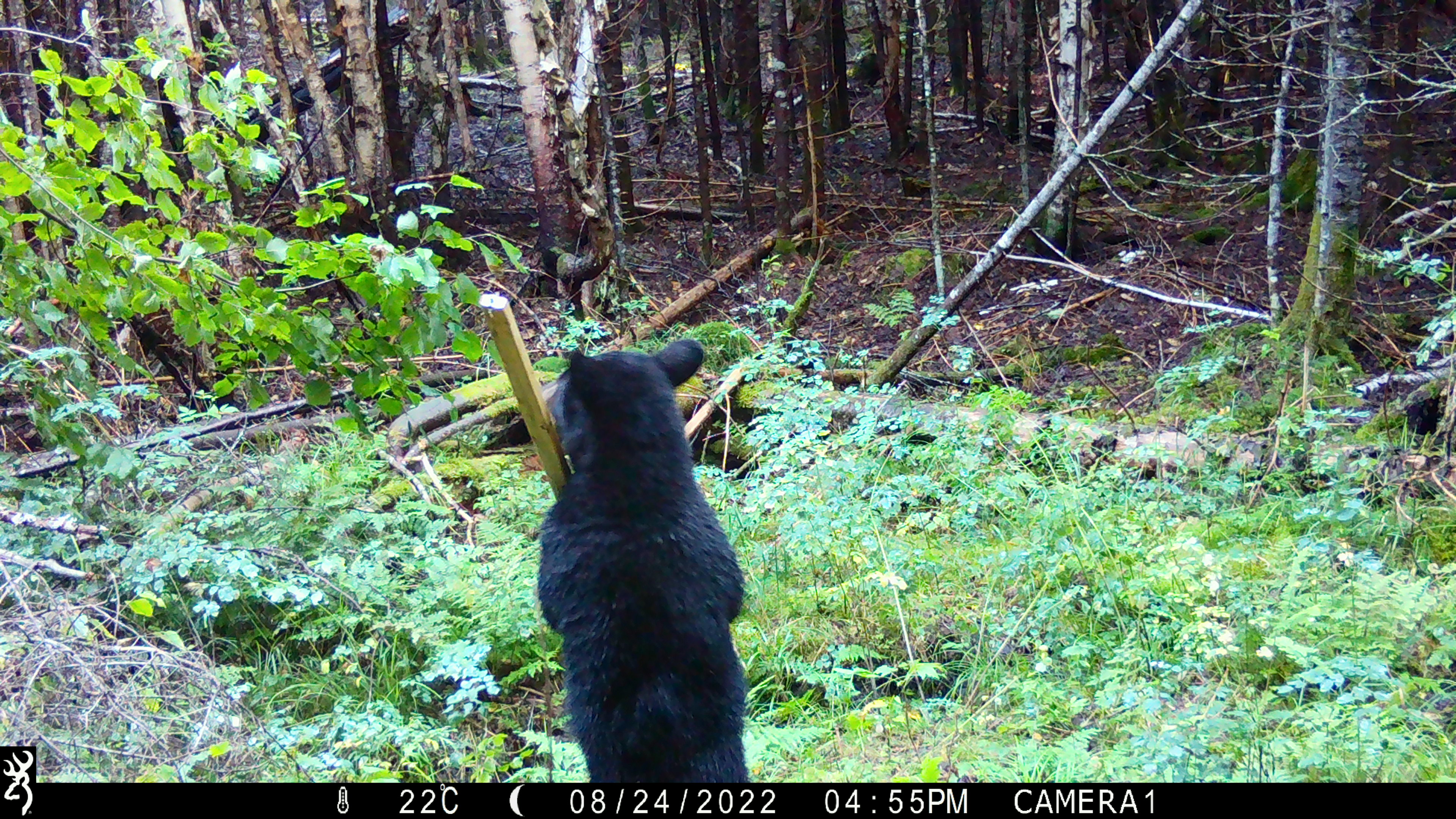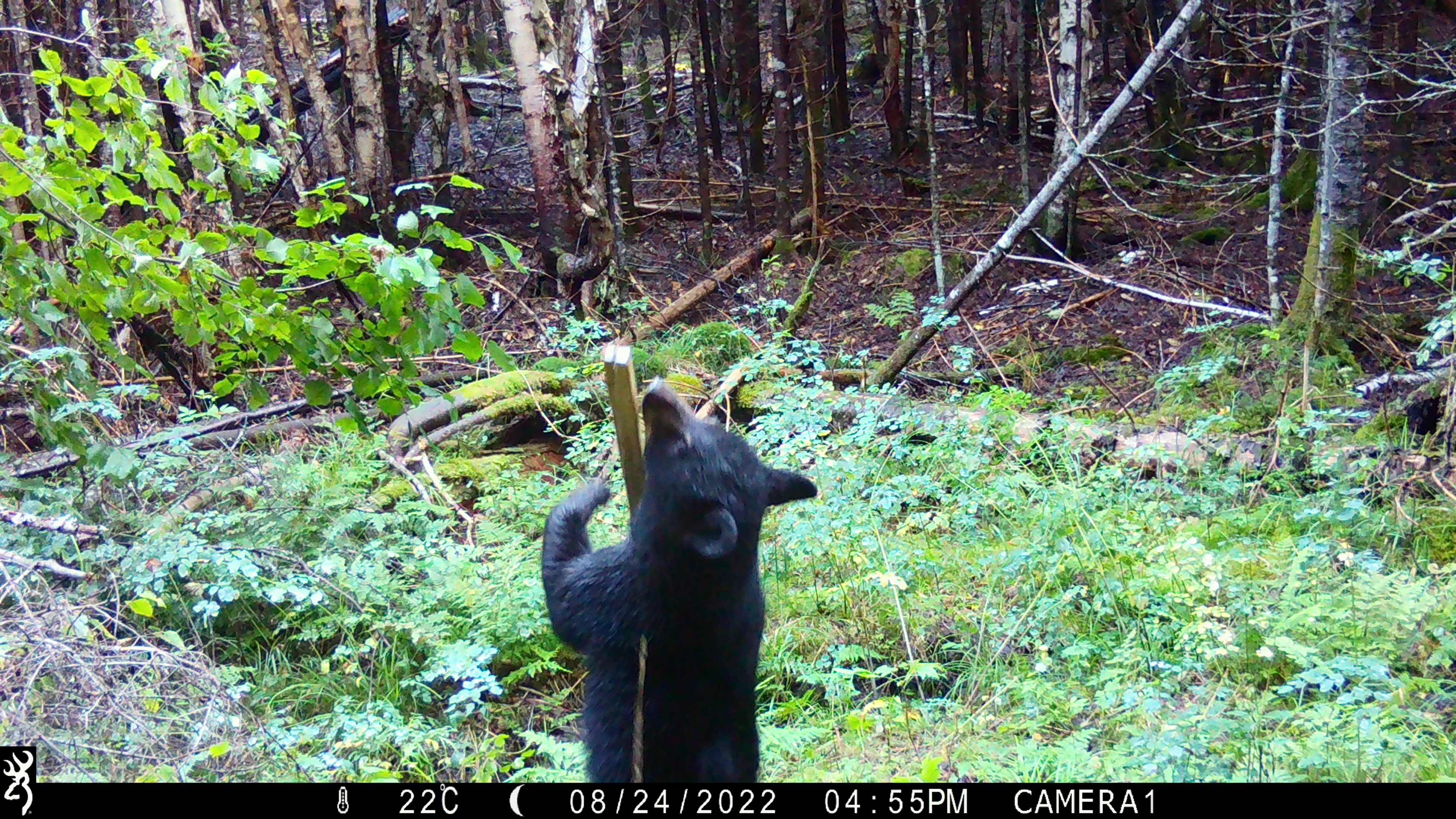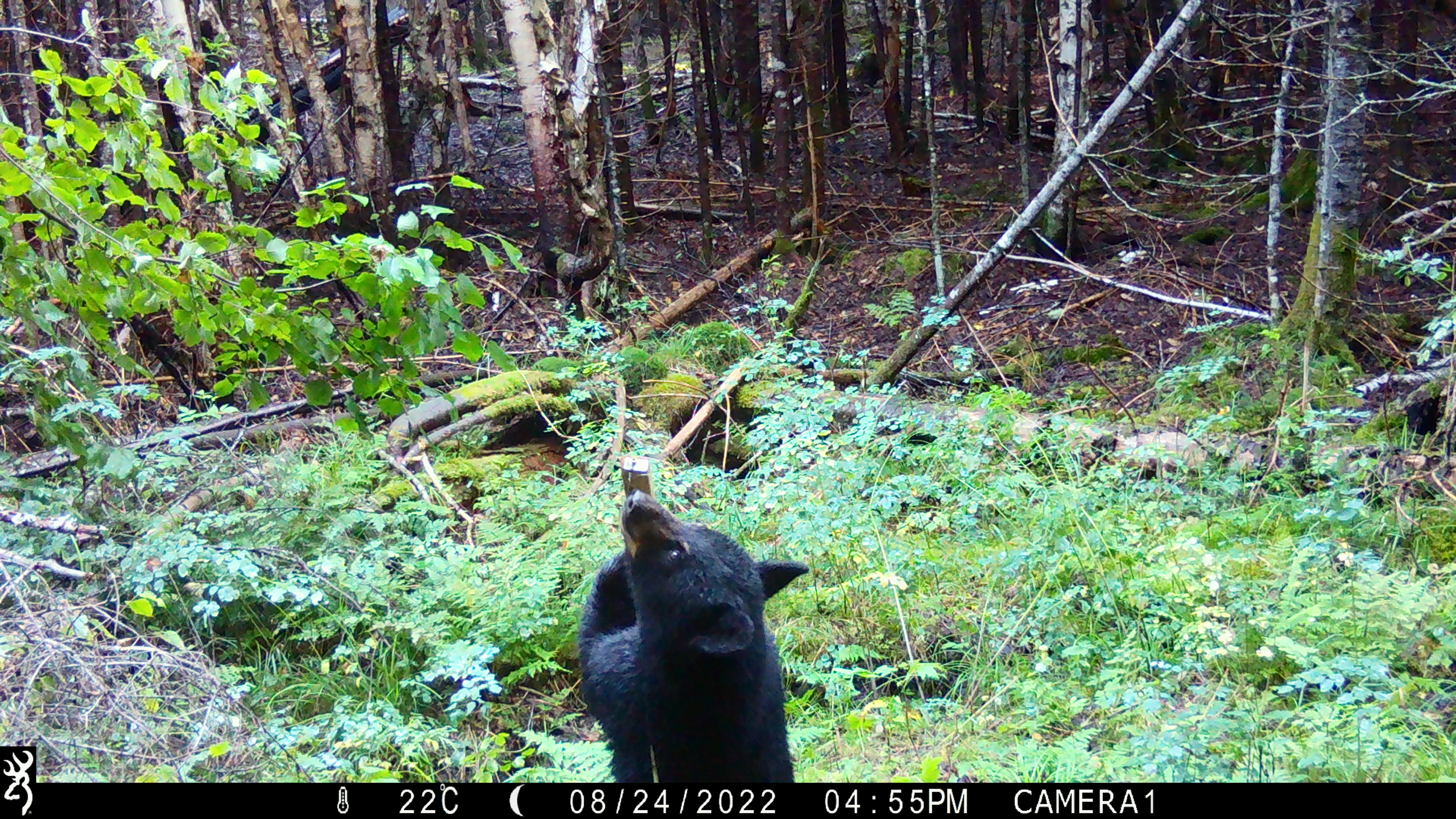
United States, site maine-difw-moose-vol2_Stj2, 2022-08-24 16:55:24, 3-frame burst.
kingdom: Animalia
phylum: Chordata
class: Mammalia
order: Carnivora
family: Ursidae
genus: Ursus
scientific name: Ursus americanus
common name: black bear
Black bear (Ursus americanus).